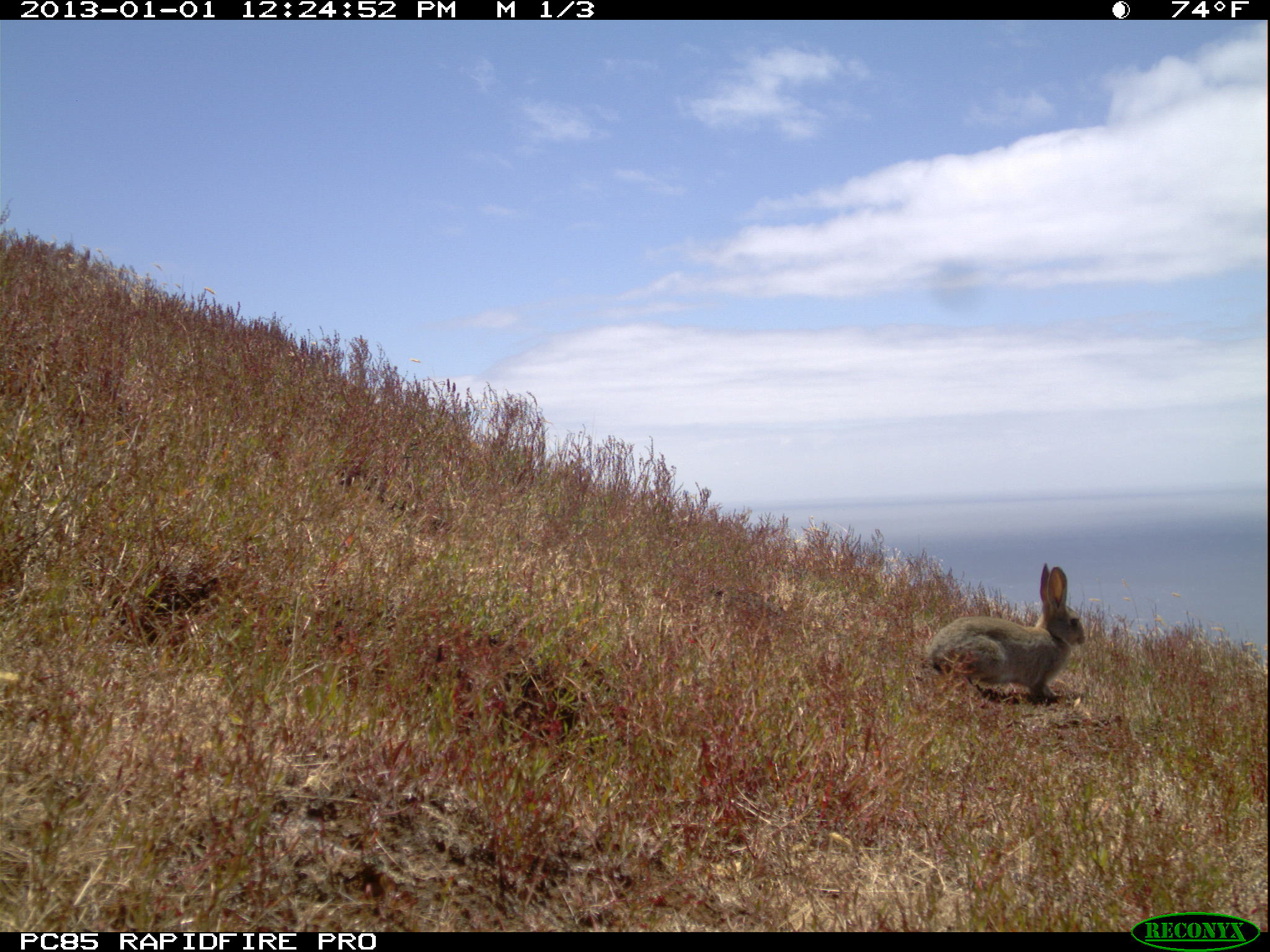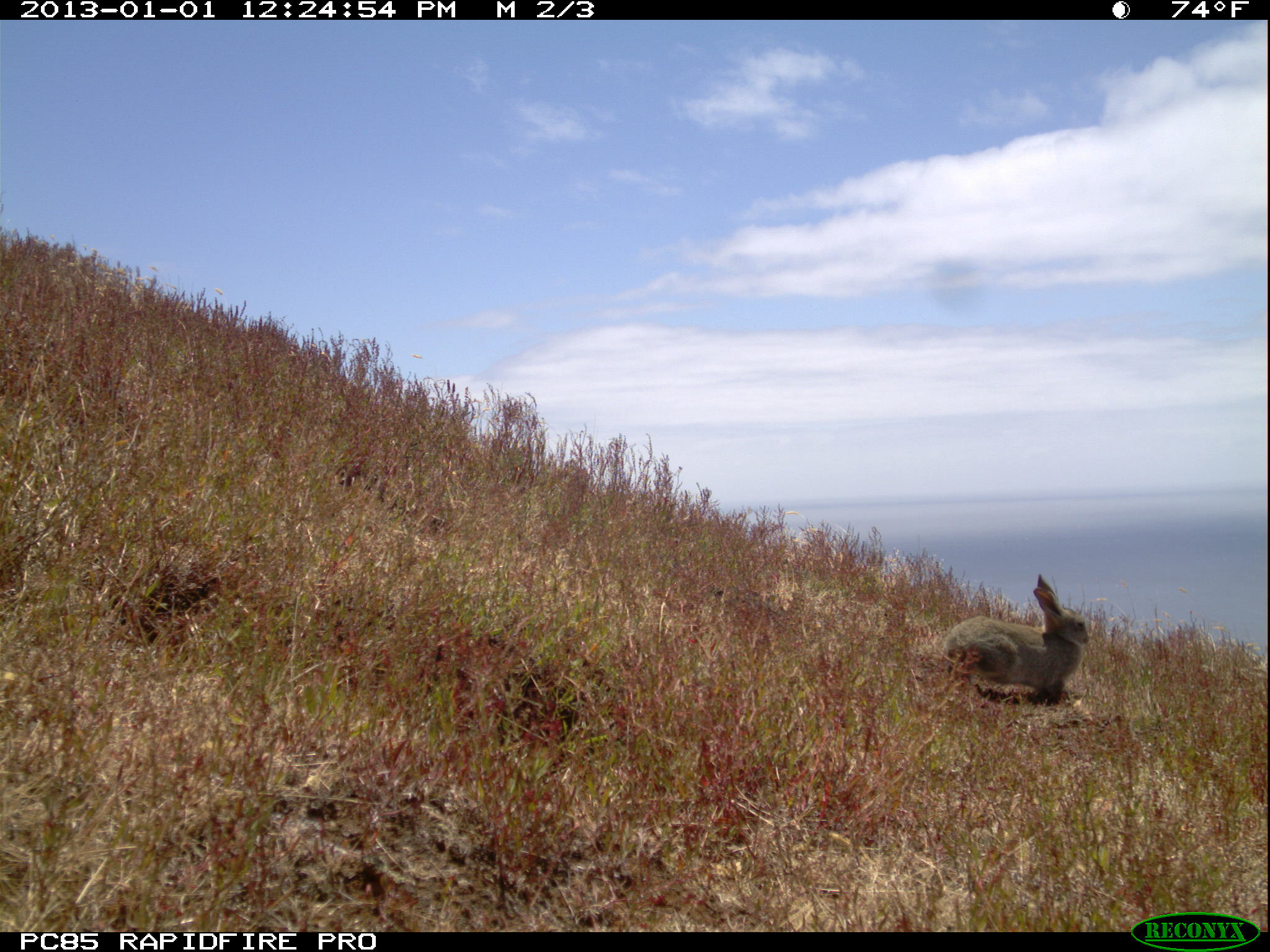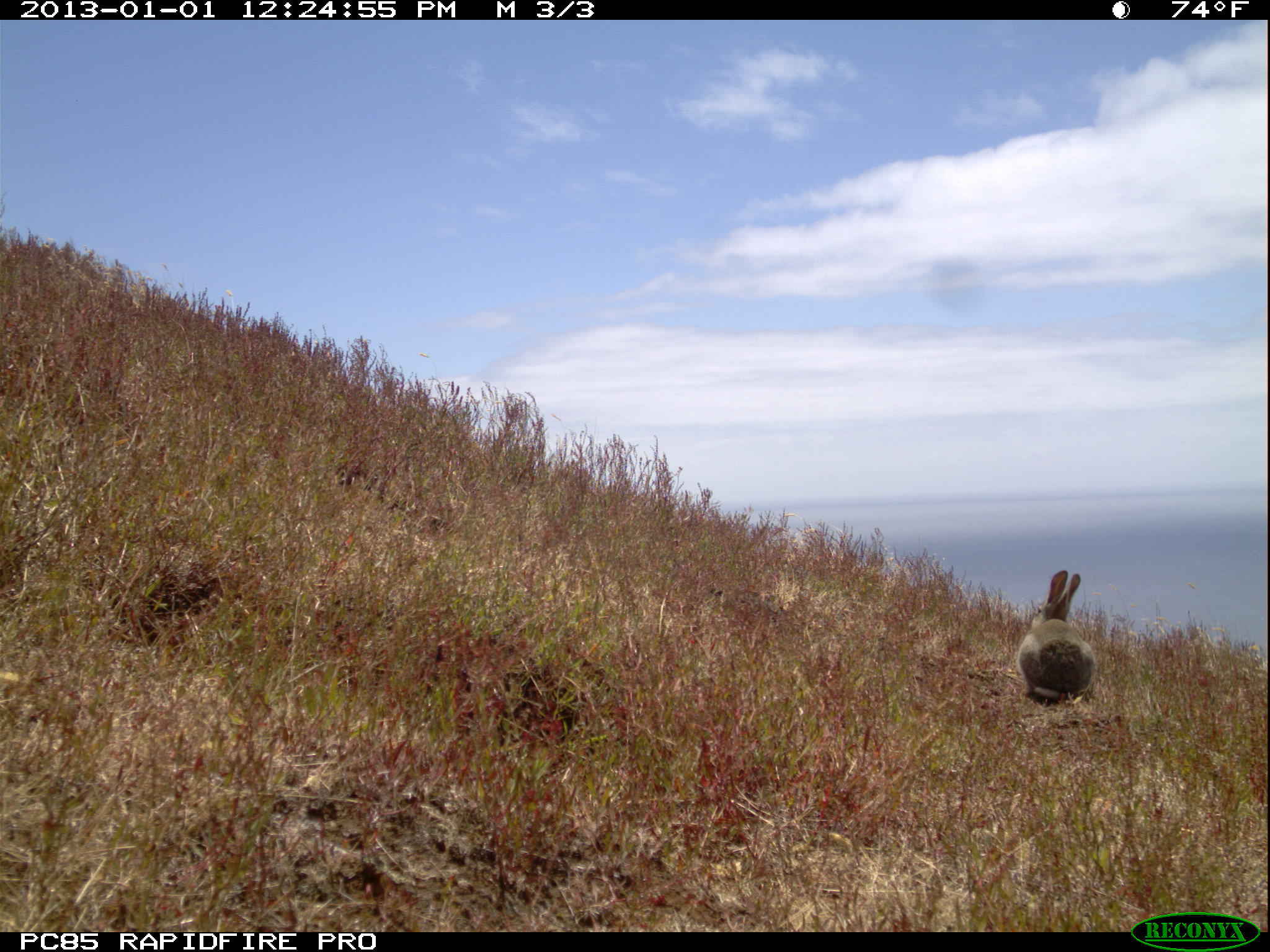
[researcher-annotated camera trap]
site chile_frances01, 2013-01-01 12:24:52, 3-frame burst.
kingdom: Animalia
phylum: Chordata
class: Mammalia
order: Lagomorpha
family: Leporidae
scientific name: Leporidae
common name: rabbits and hares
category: rabbit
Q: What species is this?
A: Rabbit (rabbits and hares) (Leporidae).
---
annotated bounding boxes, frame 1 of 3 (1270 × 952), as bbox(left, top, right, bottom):
rabbit: bbox(916, 562, 1088, 710)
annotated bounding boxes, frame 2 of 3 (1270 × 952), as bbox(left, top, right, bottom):
rabbit: bbox(929, 575, 1093, 711)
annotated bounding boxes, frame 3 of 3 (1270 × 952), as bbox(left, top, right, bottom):
rabbit: bbox(1013, 569, 1095, 712)